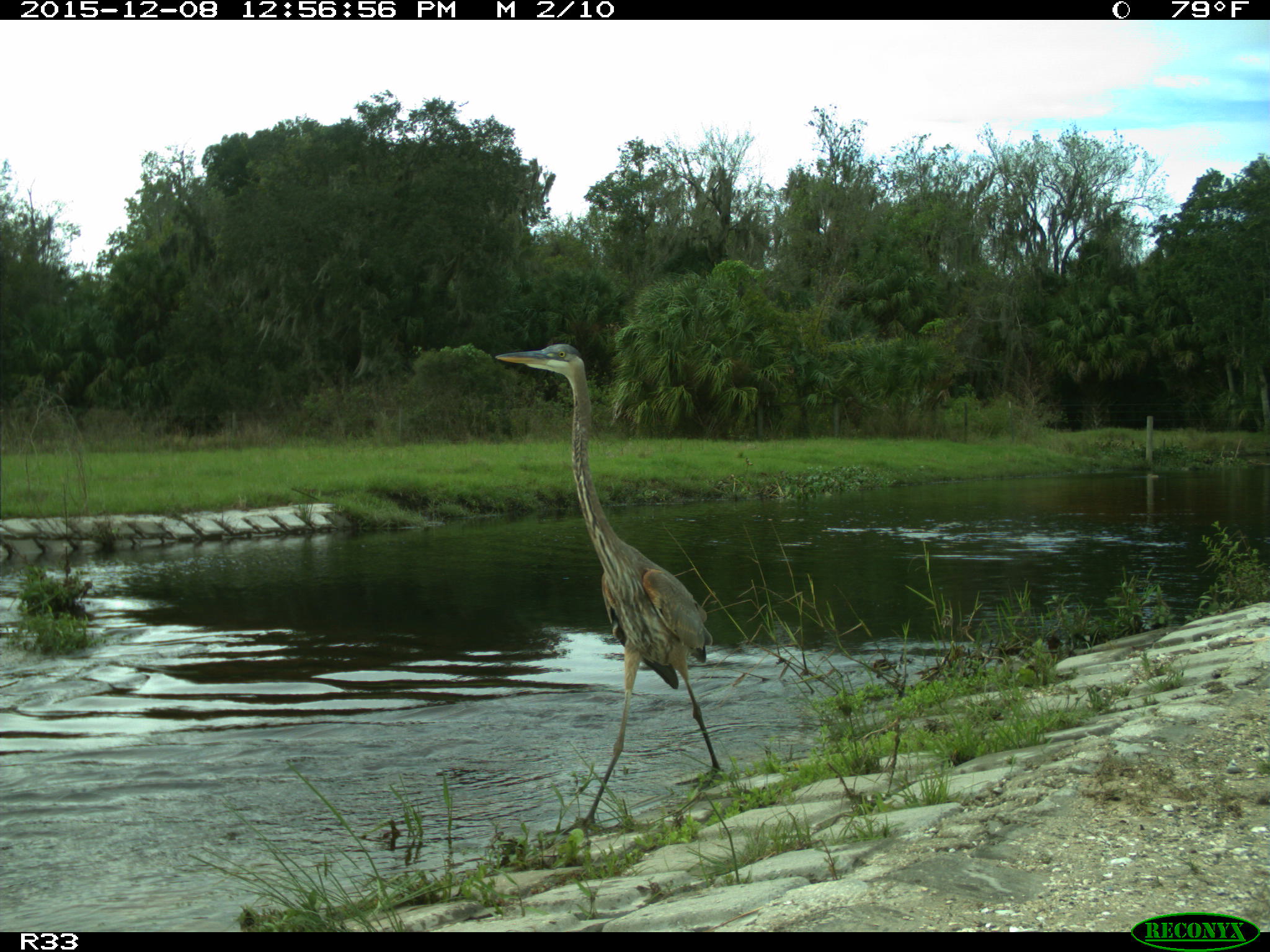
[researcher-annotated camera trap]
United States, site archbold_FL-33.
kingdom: Animalia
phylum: Chordata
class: Aves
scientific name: Aves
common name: birds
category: unidentified bird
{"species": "unidentified bird (birds) (Aves)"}